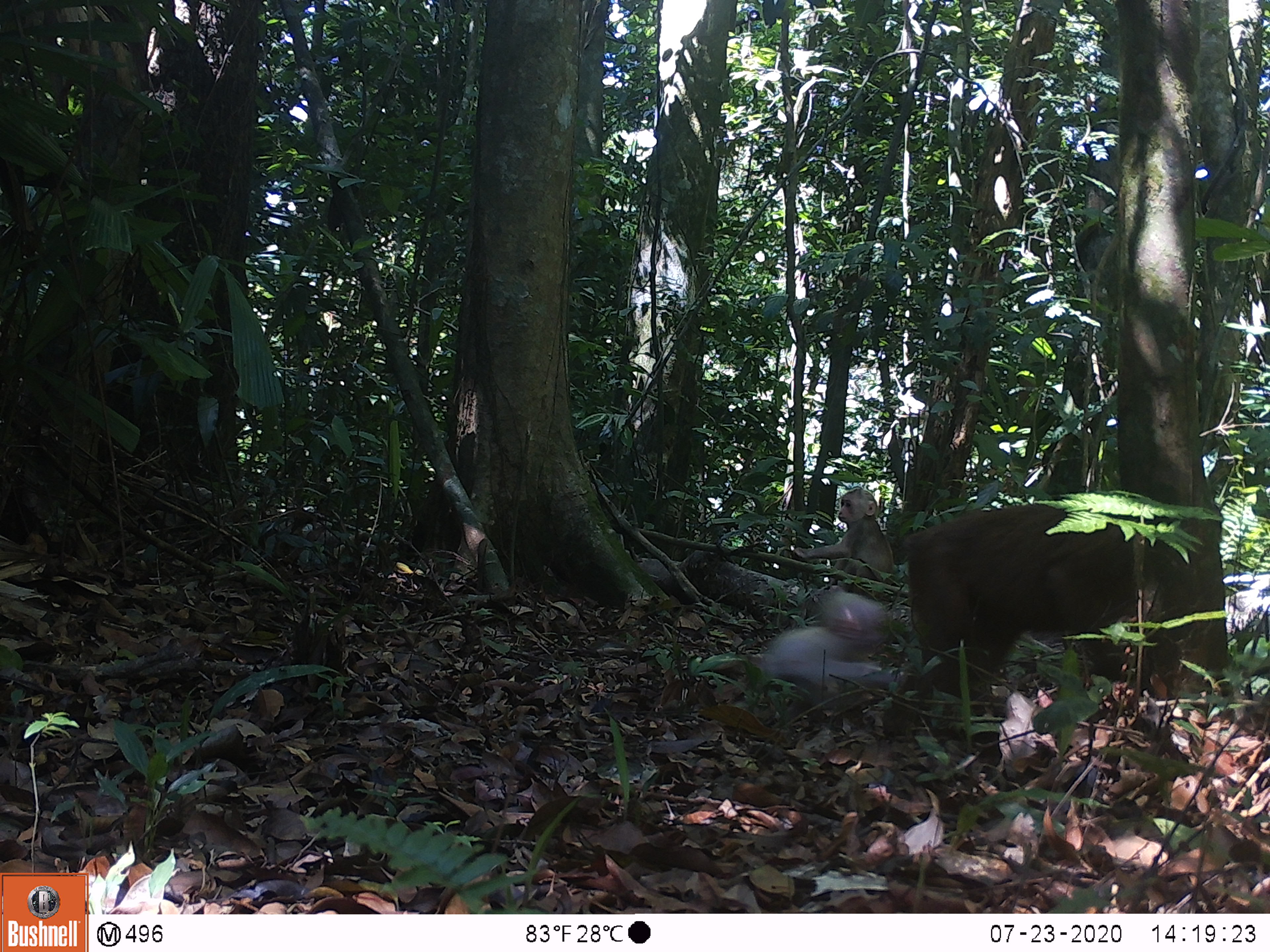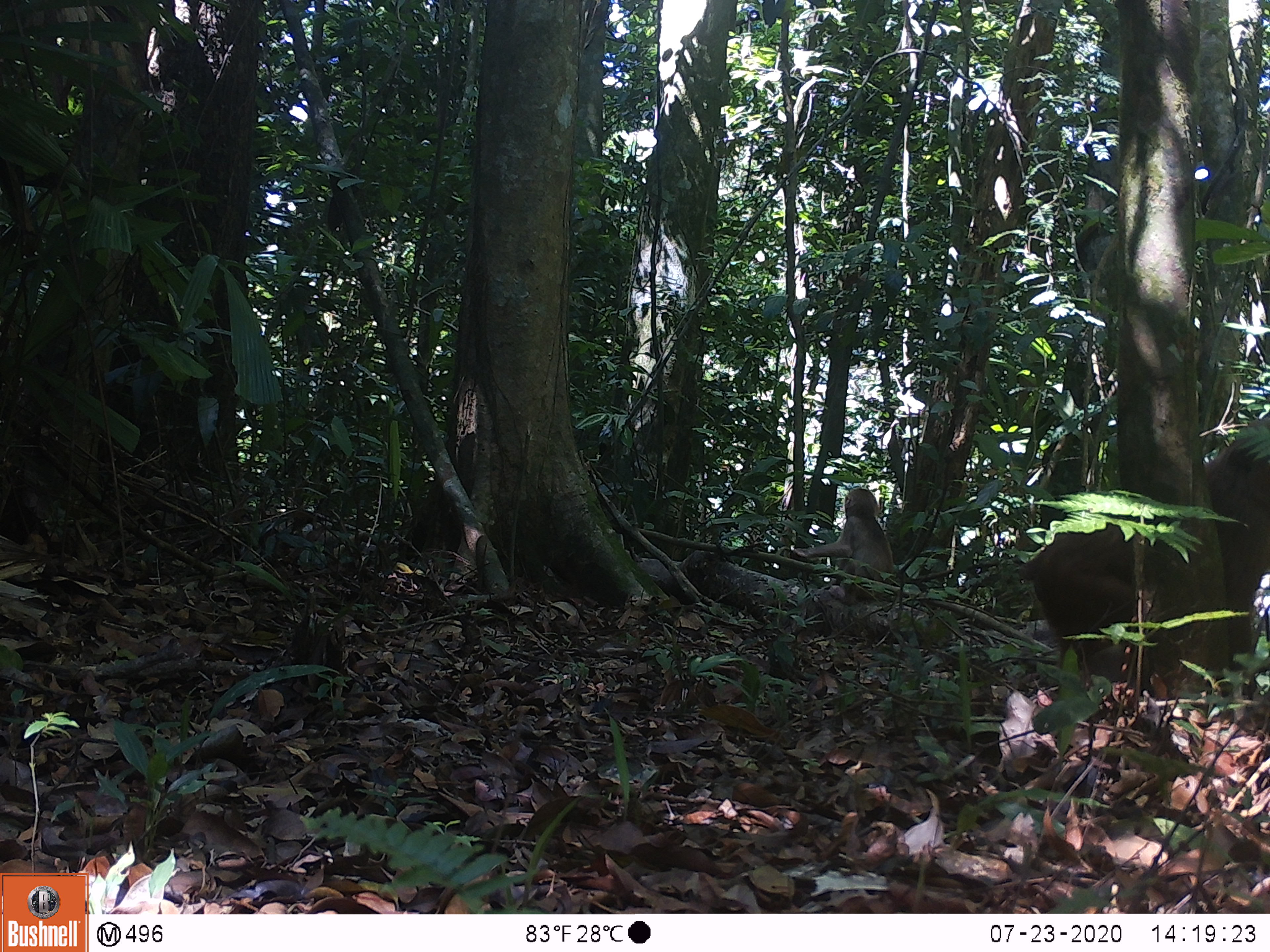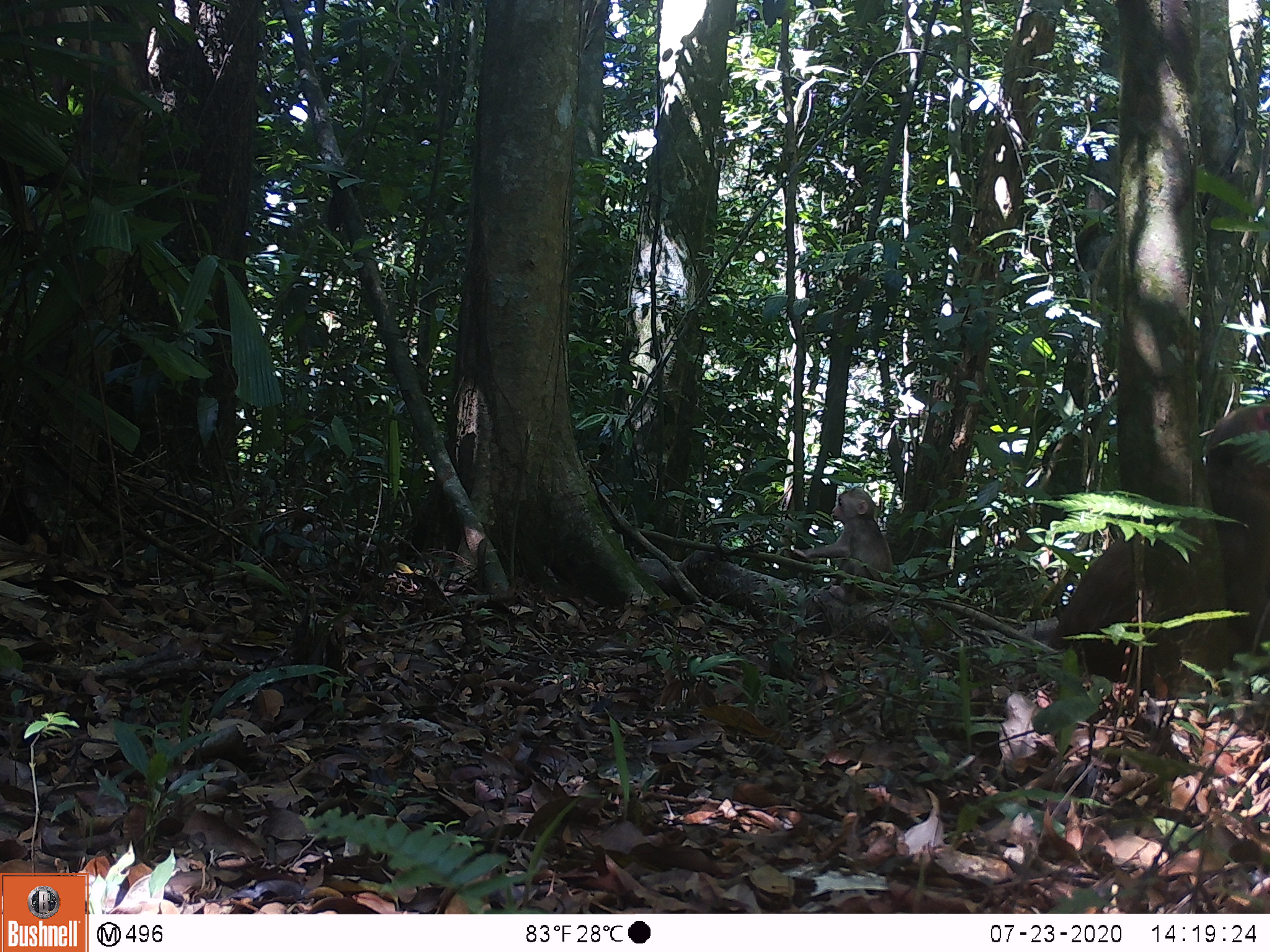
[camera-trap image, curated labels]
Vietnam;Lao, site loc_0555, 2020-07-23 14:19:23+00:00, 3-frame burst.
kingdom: Animalia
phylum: Chordata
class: Mammalia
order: Primates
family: Cercopithecidae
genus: Macaca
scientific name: Macaca arctoides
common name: stump-tailed macaque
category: stump tailed macaque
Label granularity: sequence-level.